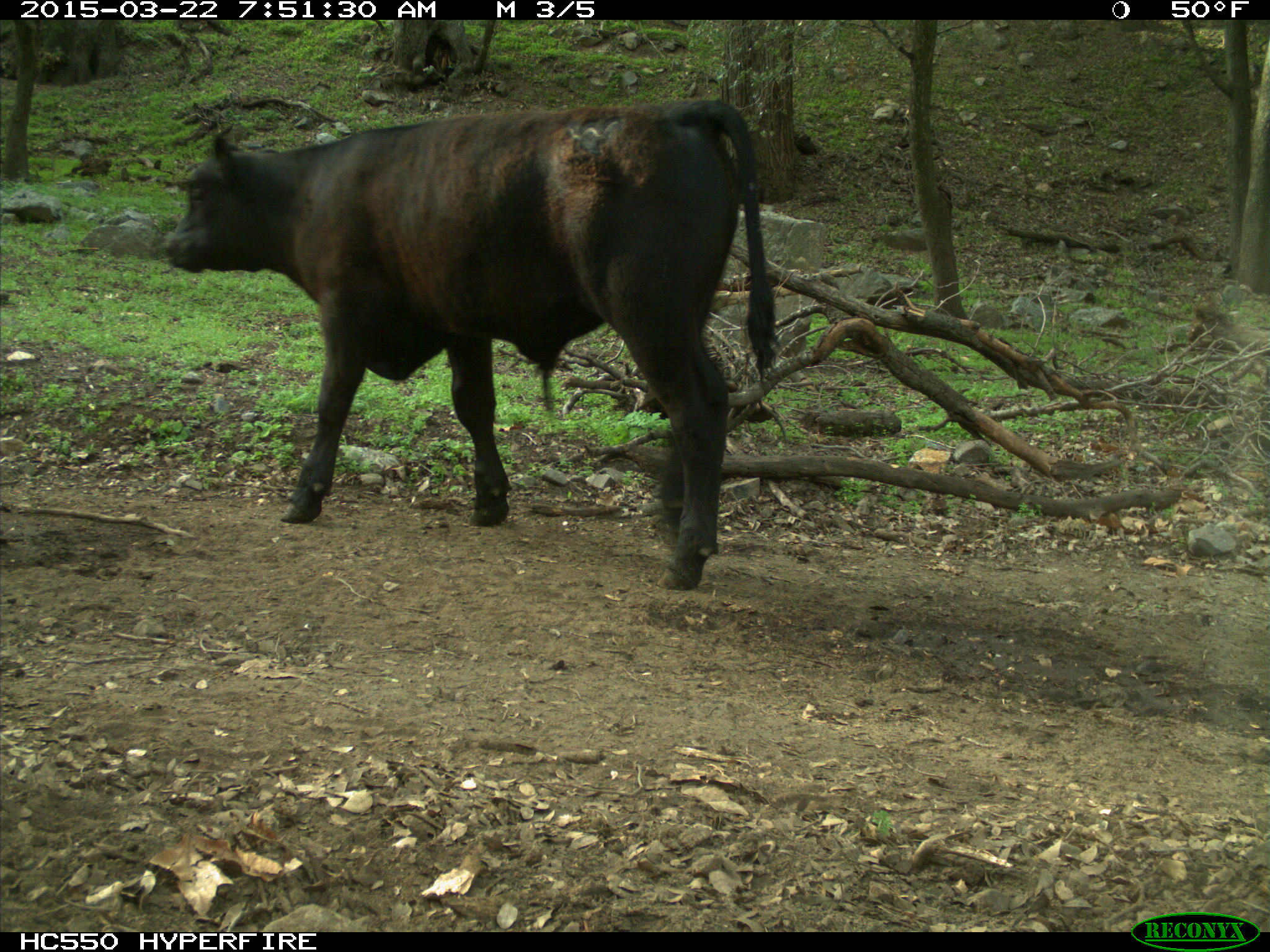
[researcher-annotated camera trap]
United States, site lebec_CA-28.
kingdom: Animalia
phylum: Chordata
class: Mammalia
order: Artiodactyla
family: Bovidae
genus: Bos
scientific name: Bos taurus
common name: domestic cow